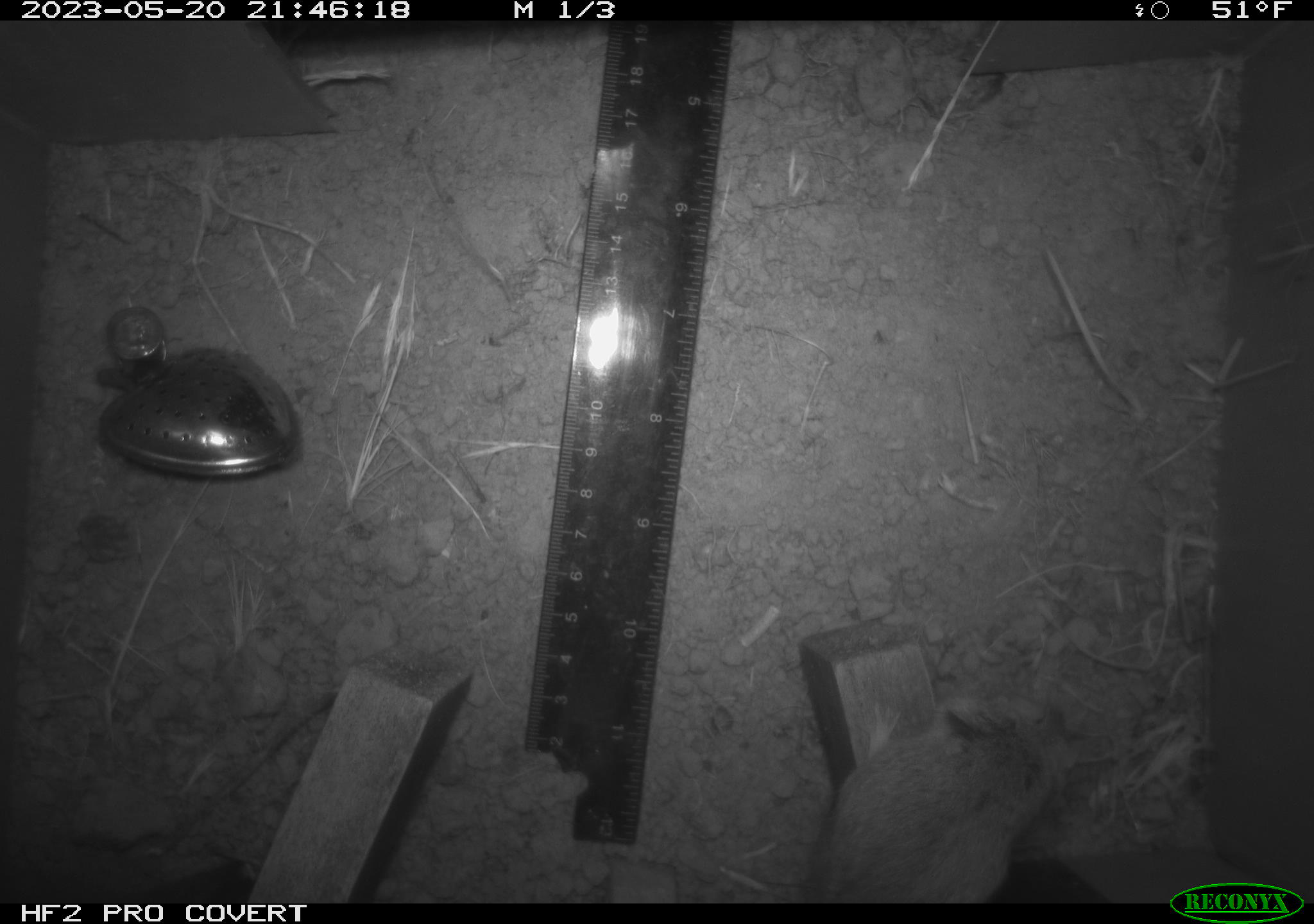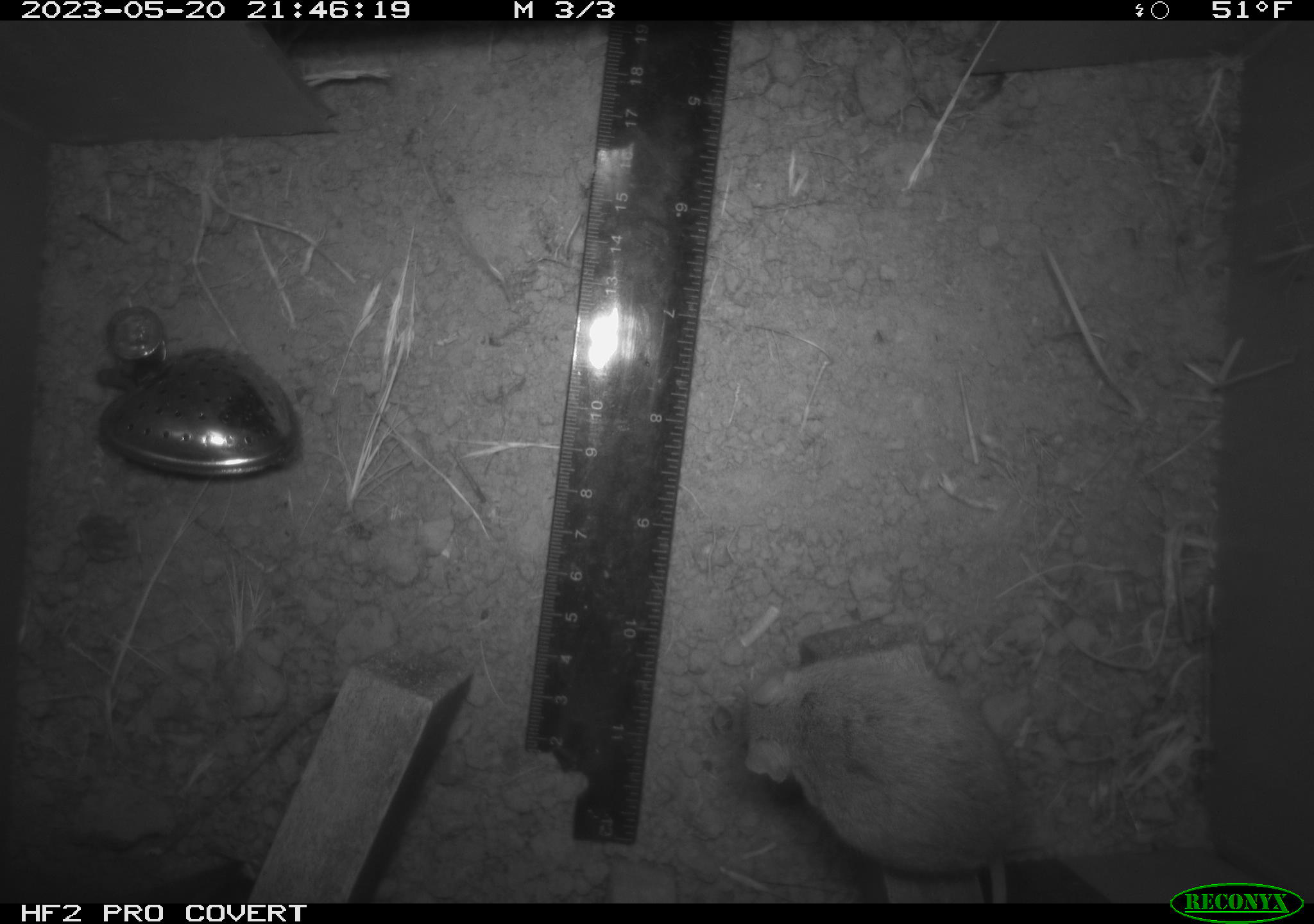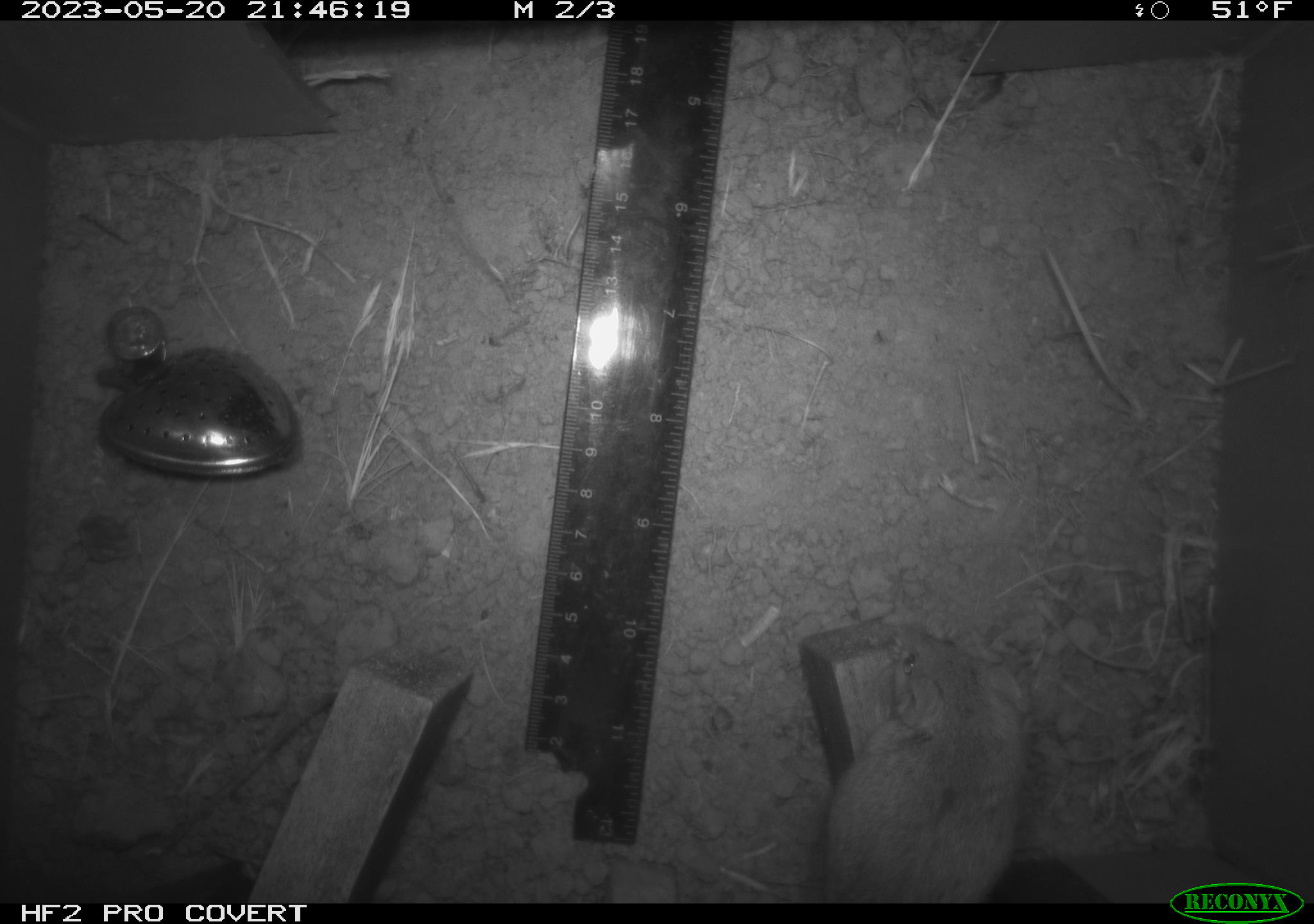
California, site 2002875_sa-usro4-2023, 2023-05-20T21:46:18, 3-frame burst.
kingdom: Animalia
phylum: Chordata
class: Mammalia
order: Rodentia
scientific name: Rodentia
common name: mouse species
Mouse species (Rodentia).